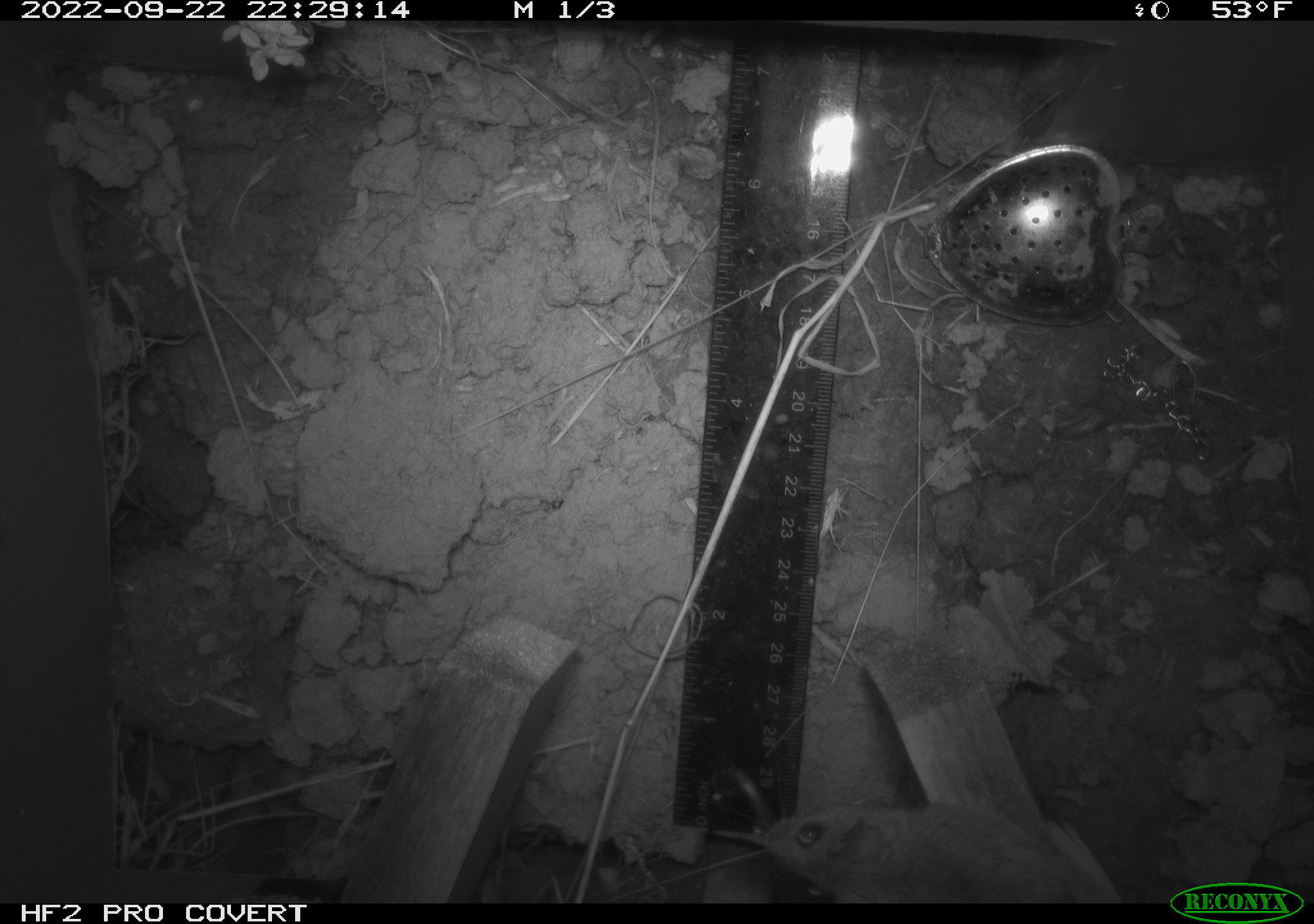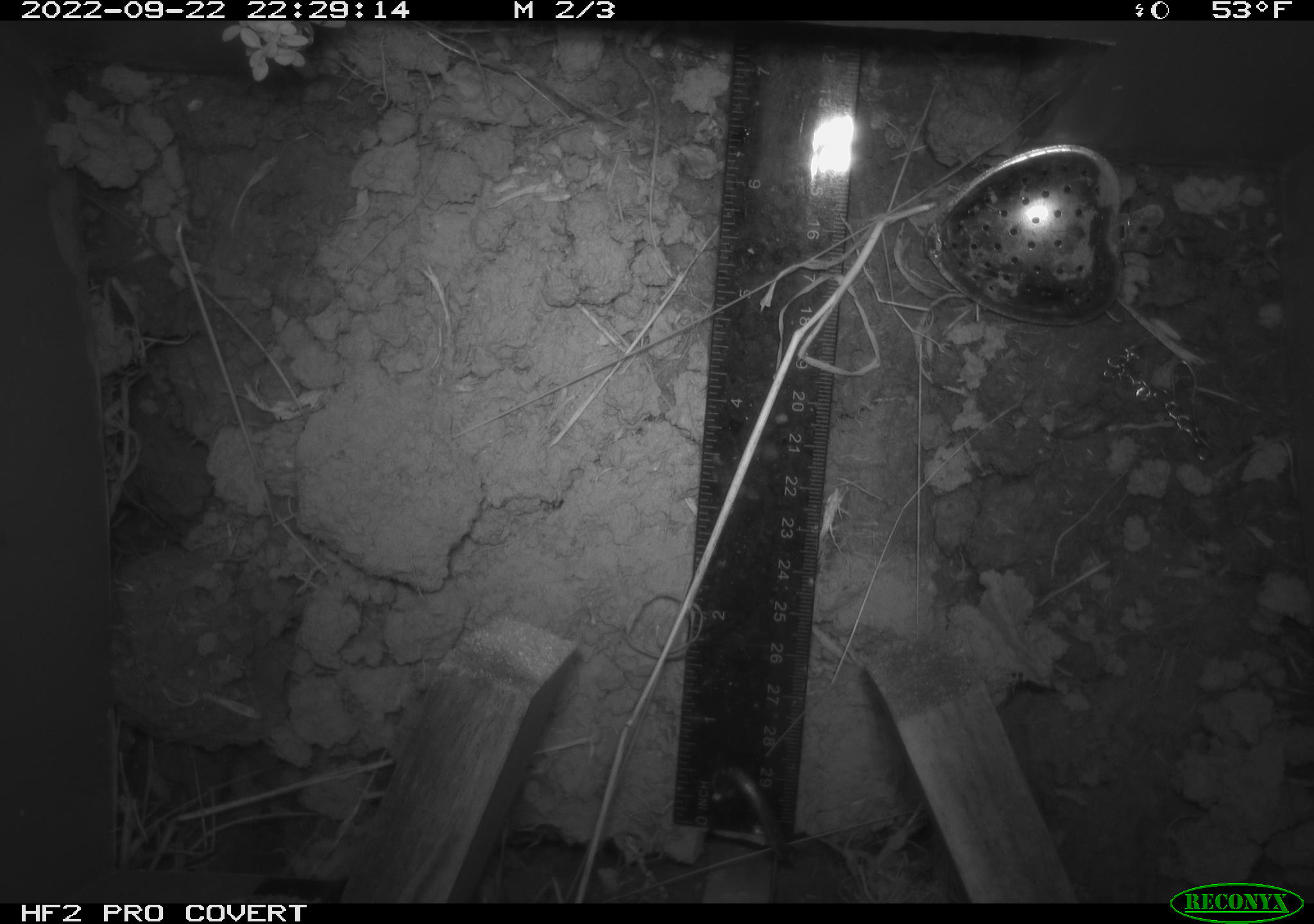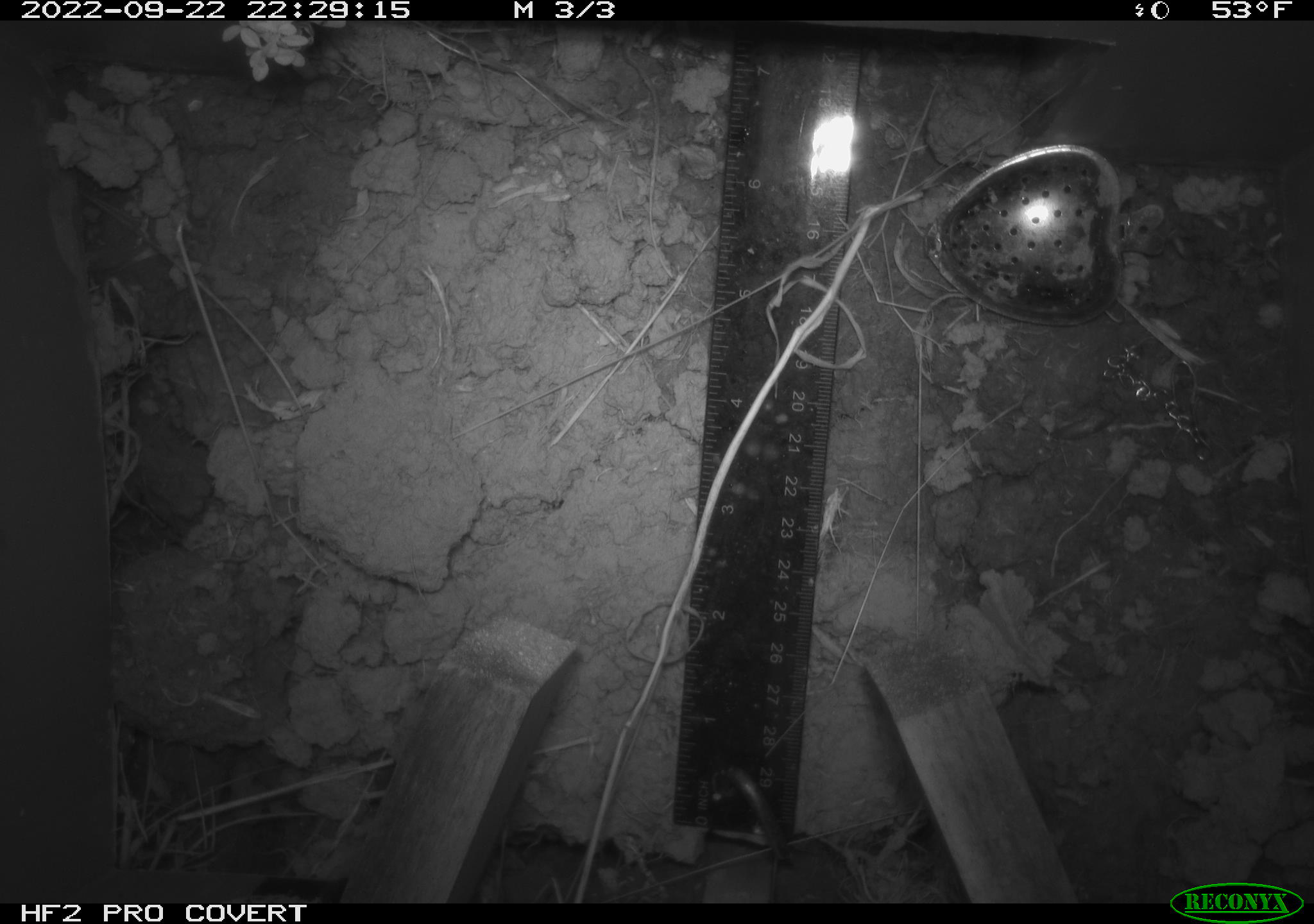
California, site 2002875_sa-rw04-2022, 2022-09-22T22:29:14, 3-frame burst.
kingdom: Animalia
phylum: Chordata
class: Mammalia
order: Rodentia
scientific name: Rodentia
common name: mouse species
Mouse species (Rodentia).